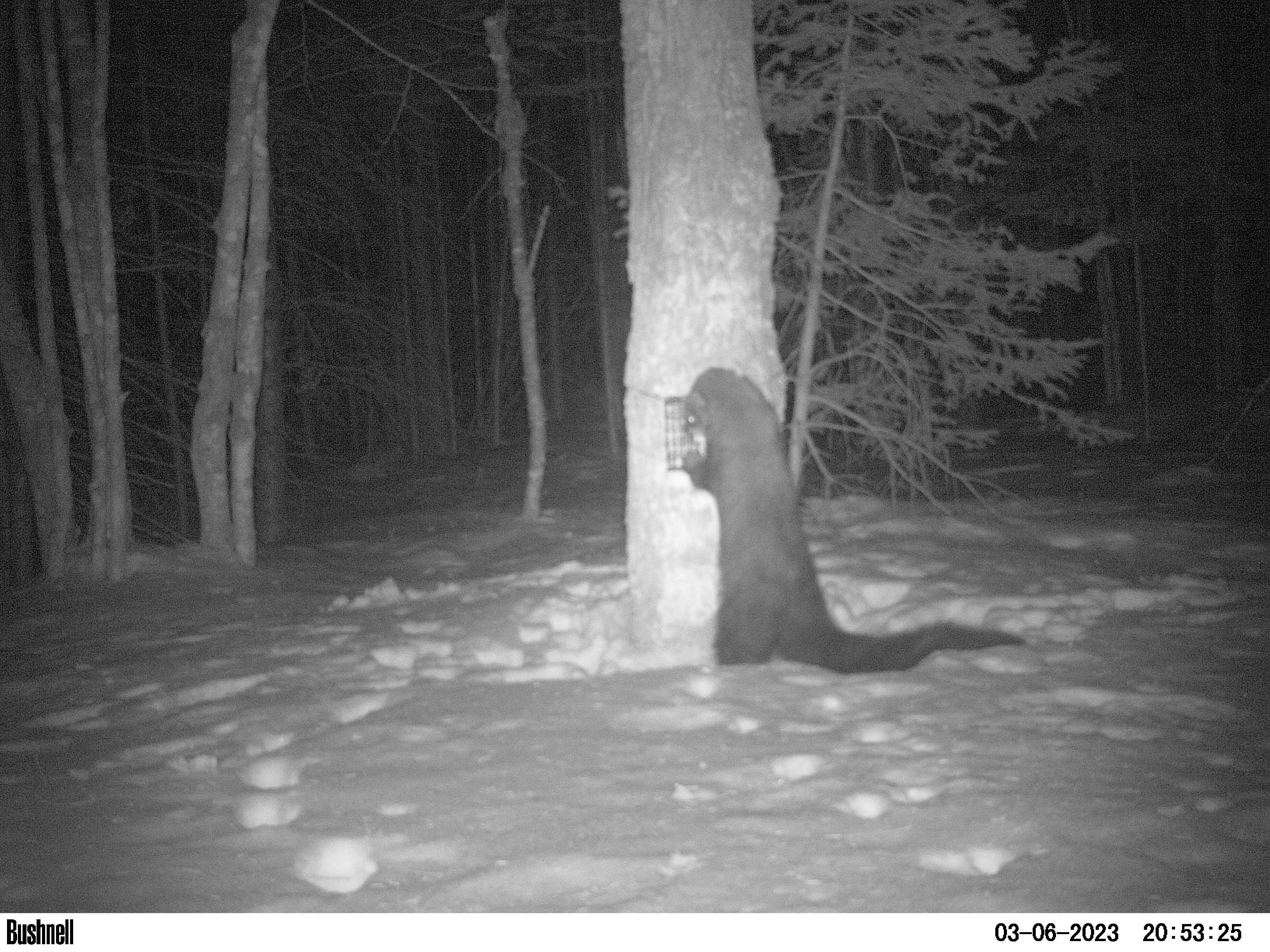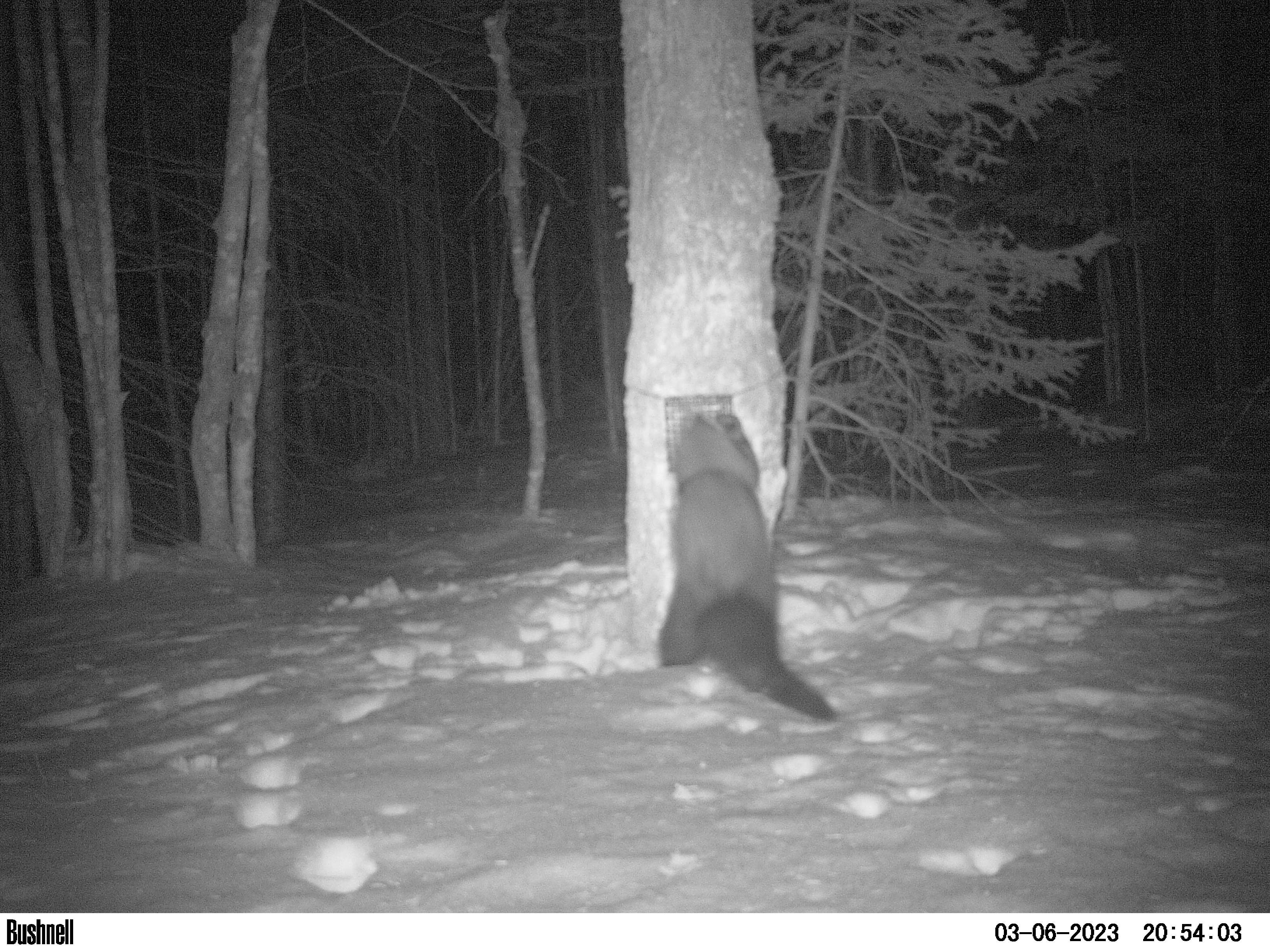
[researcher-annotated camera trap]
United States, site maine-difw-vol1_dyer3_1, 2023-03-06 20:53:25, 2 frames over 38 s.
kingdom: Animalia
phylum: Chordata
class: Mammalia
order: Carnivora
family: Mustelidae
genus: Pekania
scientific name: Pekania pennanti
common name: fisher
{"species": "fisher (Pekania pennanti)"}